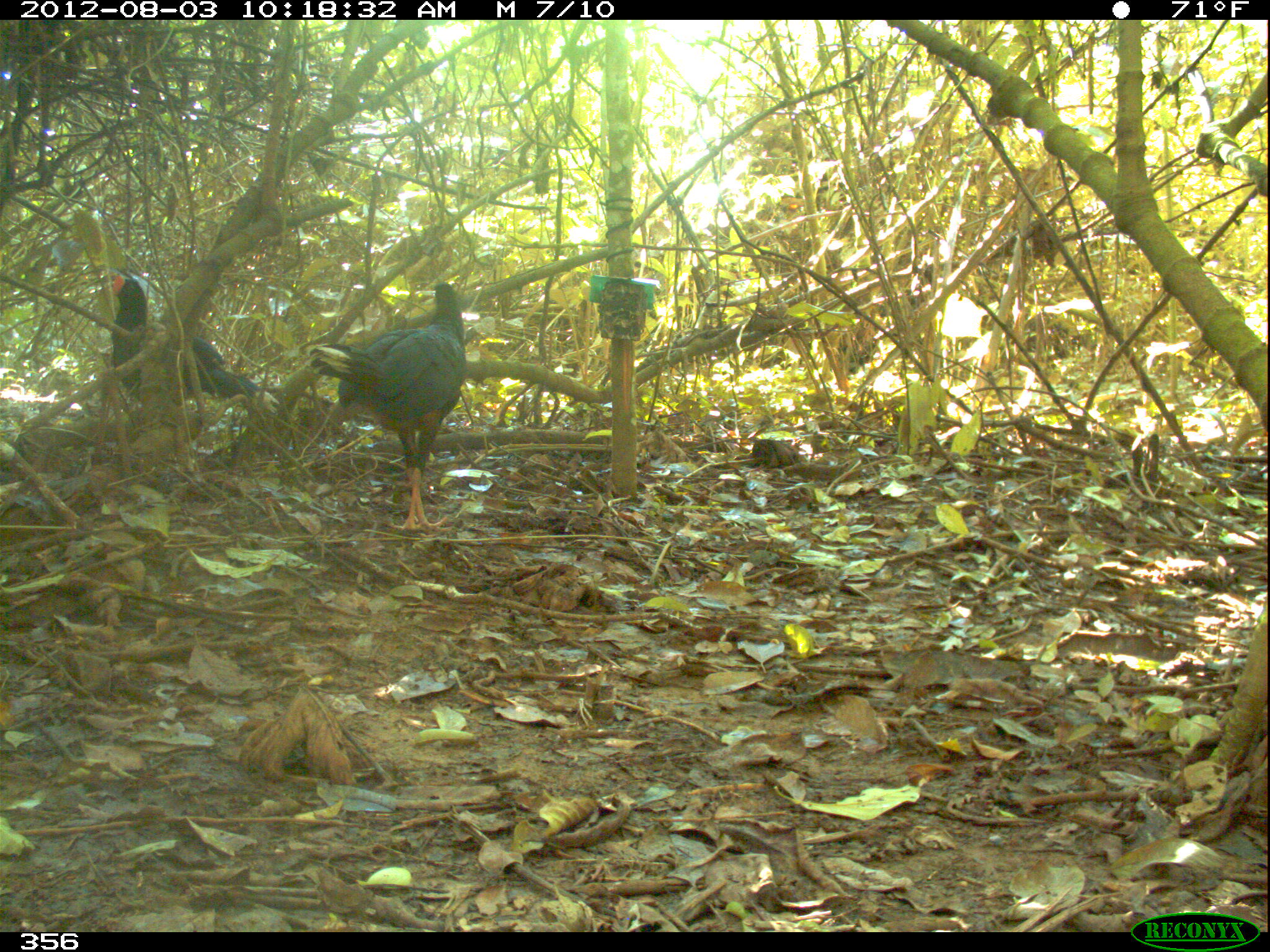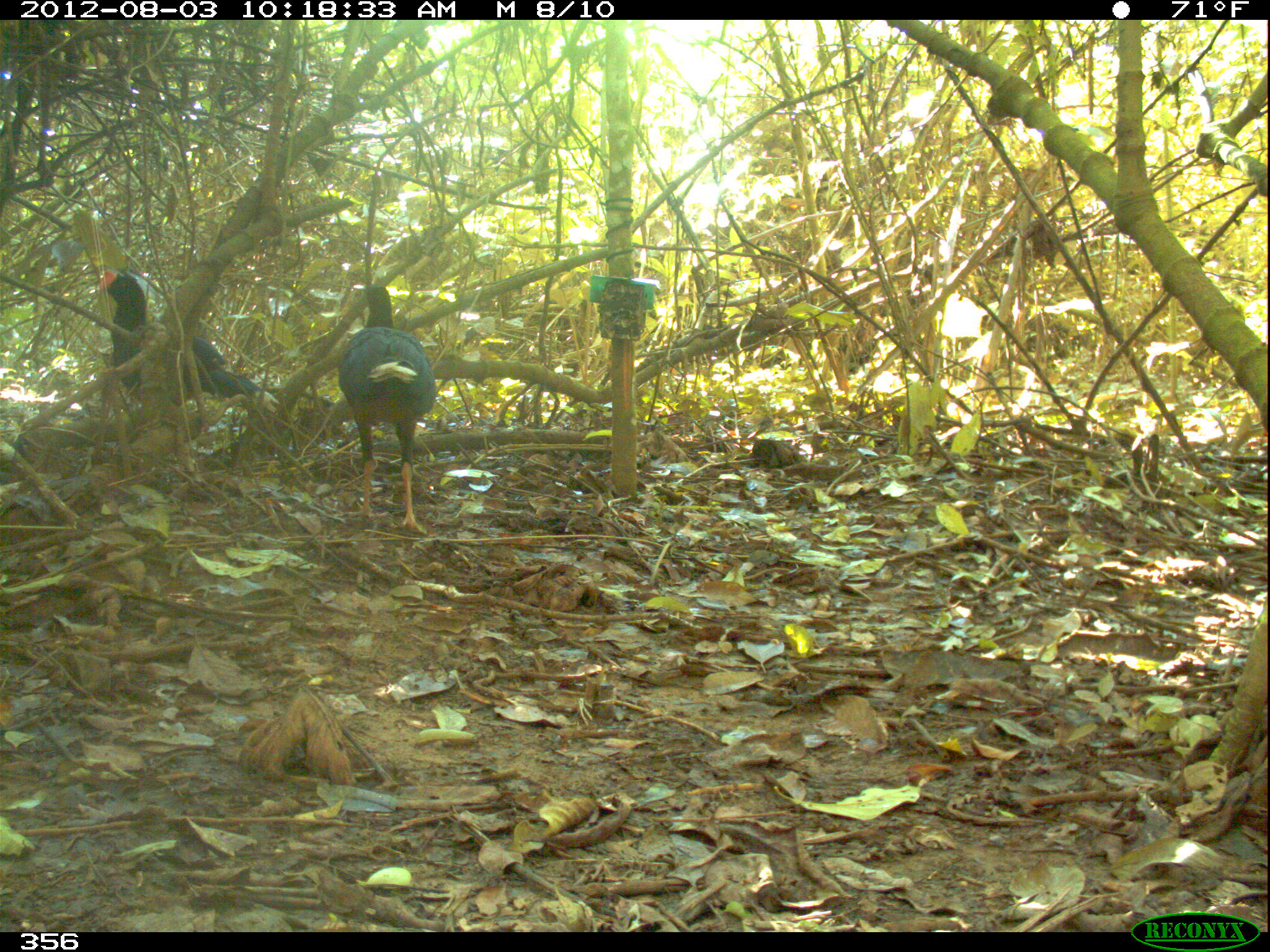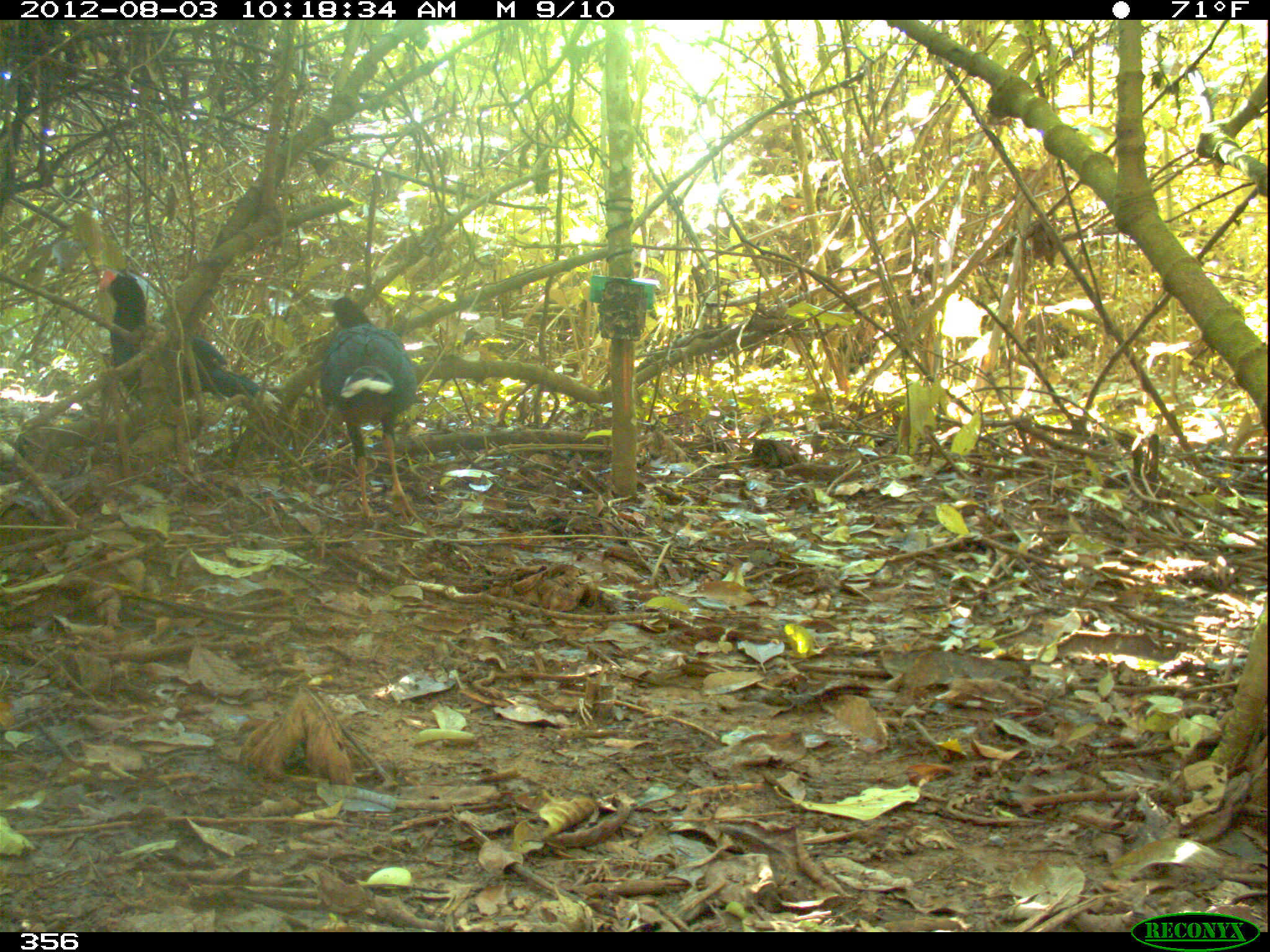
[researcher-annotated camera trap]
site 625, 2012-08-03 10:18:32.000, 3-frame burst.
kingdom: Animalia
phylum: Chordata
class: Aves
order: Galliformes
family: Cracidae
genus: Mitu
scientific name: Mitu tuberosum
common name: razor-billed curassow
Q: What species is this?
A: Mitu tuberosum (razor-billed curassow).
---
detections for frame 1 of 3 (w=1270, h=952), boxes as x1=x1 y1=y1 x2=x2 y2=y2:
mitu tuberosum: x1=306 y1=280 x2=469 y2=531; x1=103 y1=272 x2=279 y2=414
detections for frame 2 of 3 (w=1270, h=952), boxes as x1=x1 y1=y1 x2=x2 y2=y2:
mitu tuberosum: x1=99 y1=270 x2=280 y2=416; x1=337 y1=284 x2=433 y2=535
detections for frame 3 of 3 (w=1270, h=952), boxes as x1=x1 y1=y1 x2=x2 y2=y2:
mitu tuberosum: x1=97 y1=270 x2=283 y2=413; x1=321 y1=296 x2=422 y2=524